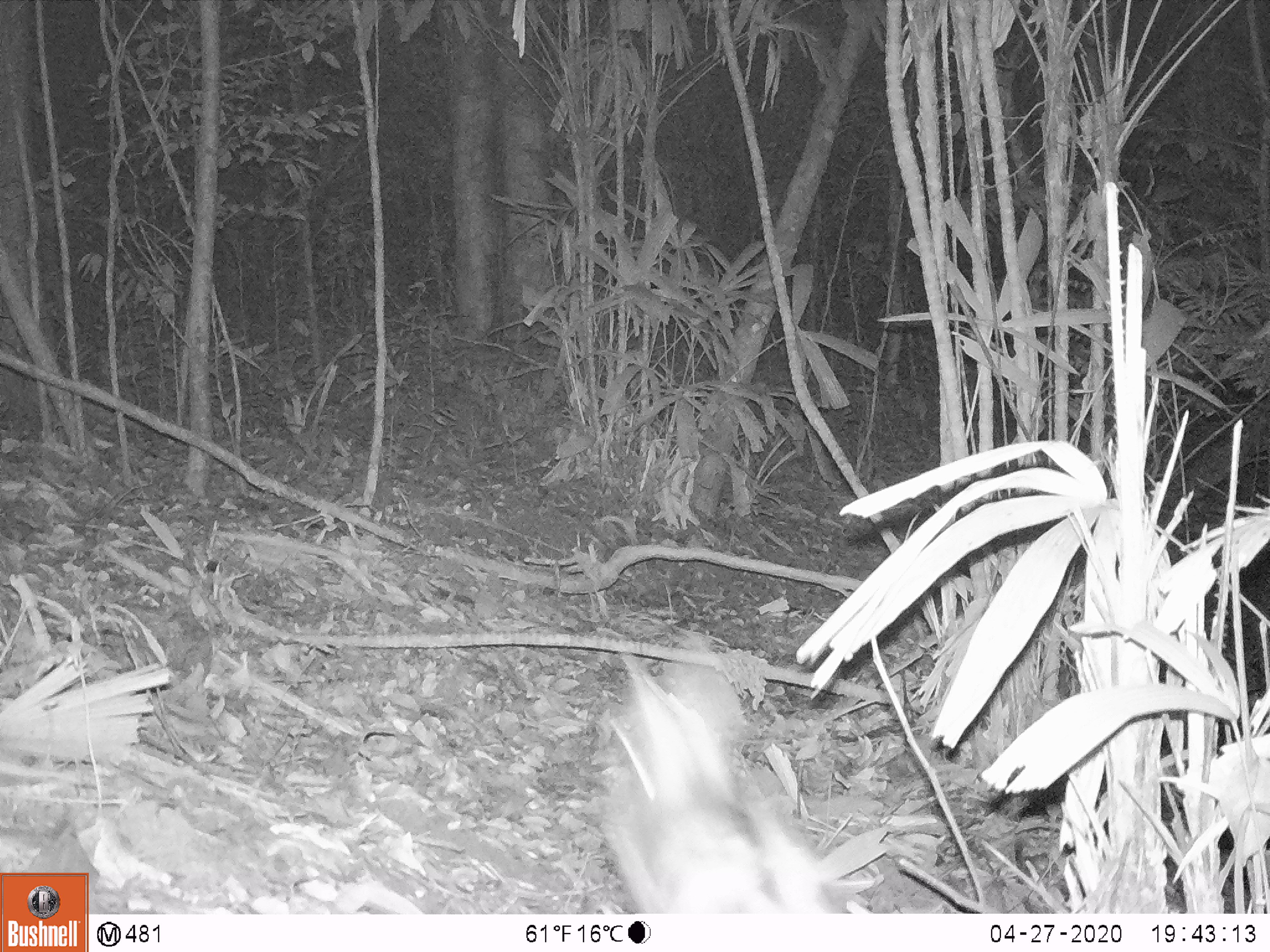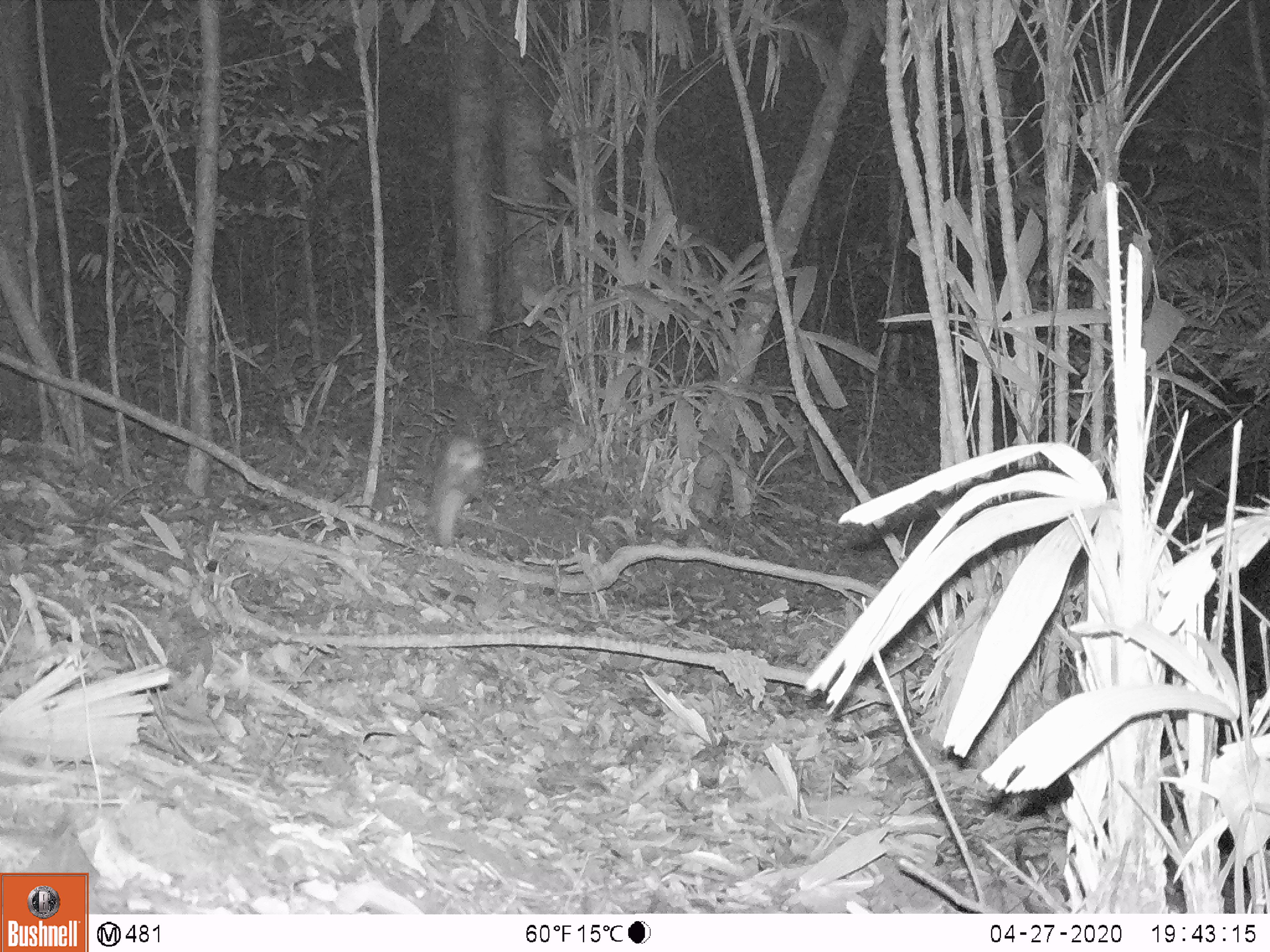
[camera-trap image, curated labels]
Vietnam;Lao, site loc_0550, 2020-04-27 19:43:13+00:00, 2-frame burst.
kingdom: Animalia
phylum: Chordata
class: Mammalia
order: Lagomorpha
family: Leporidae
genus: Nesolagus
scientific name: Nesolagus timminsi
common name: annamite striped rabbit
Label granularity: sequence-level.